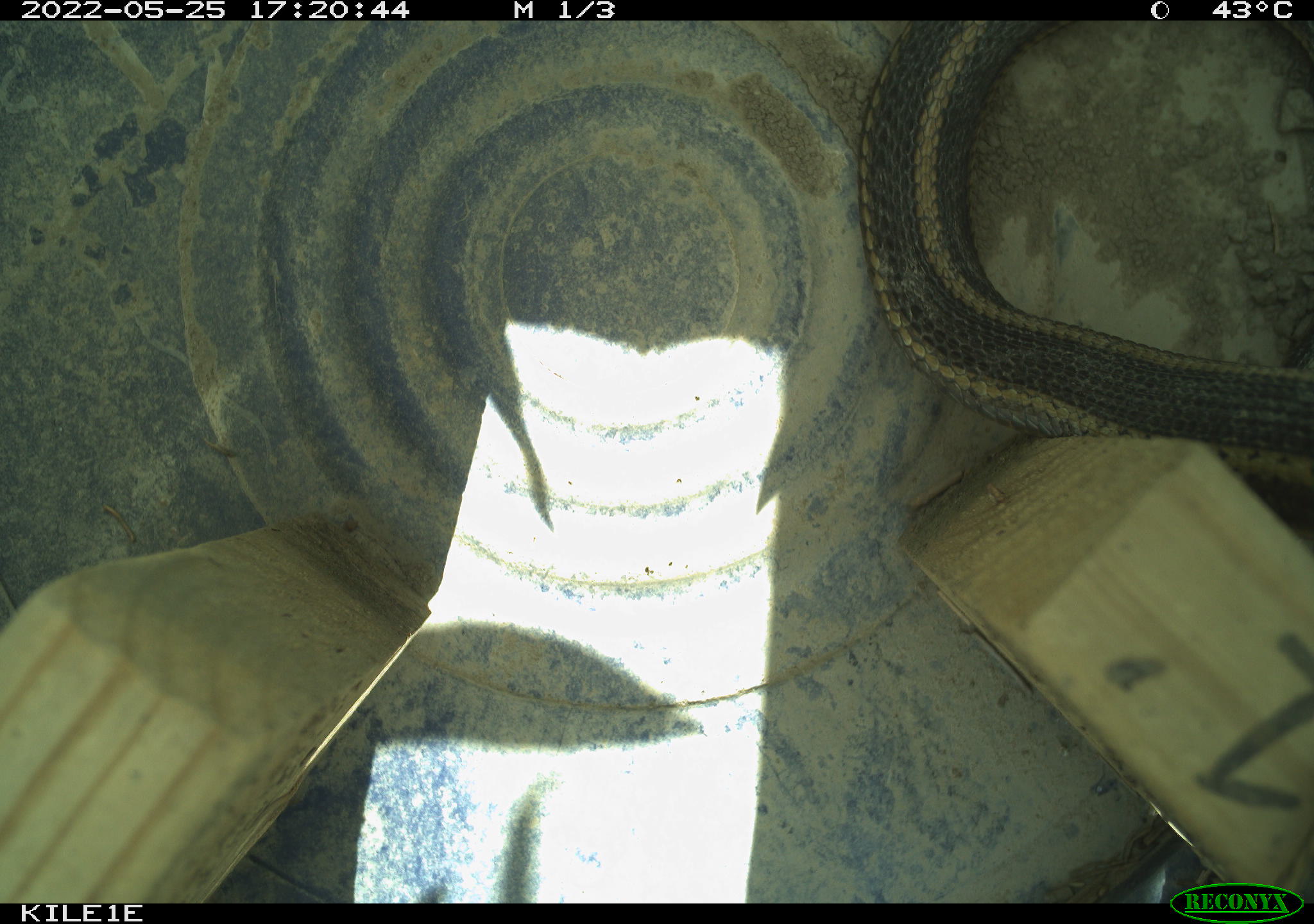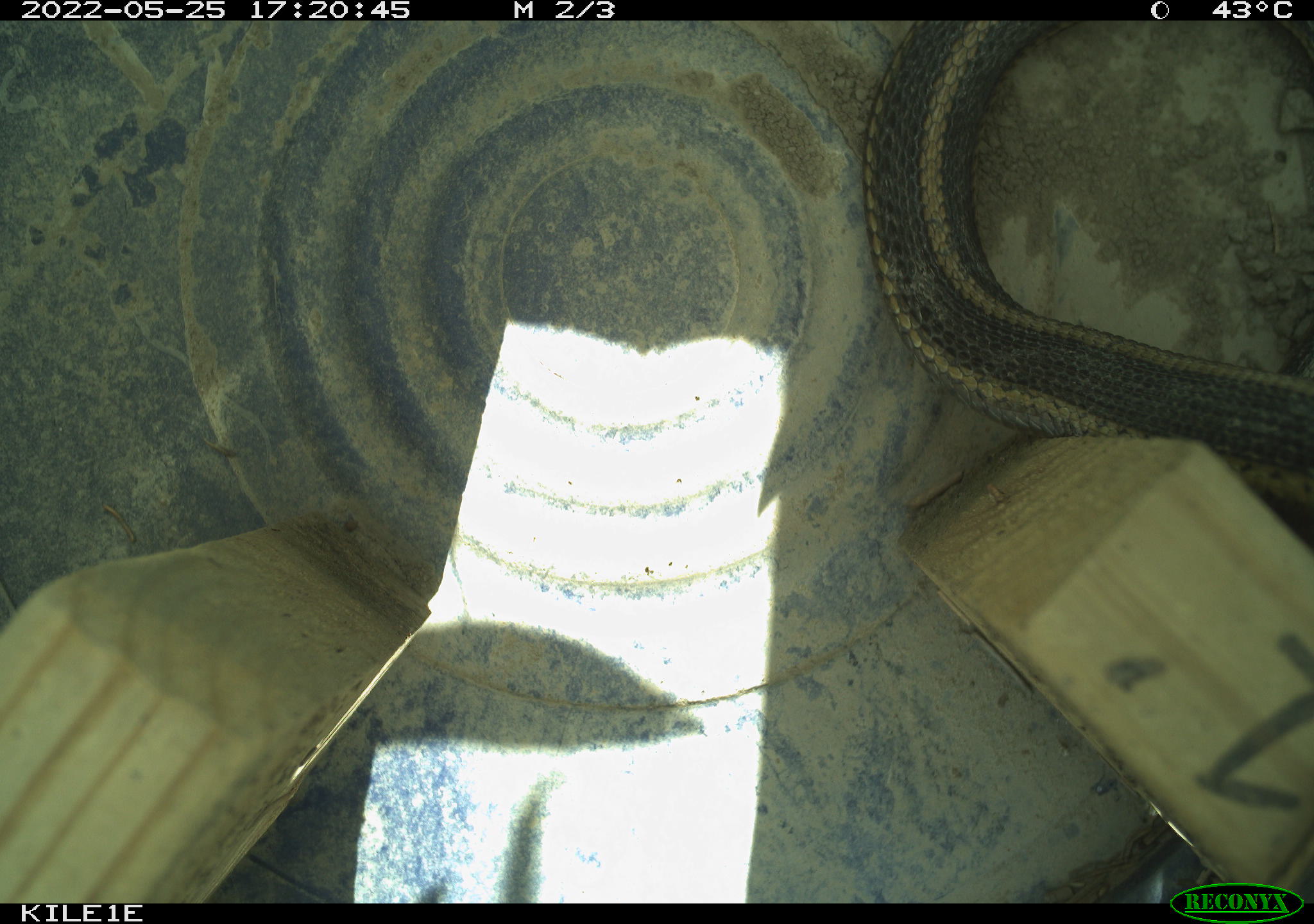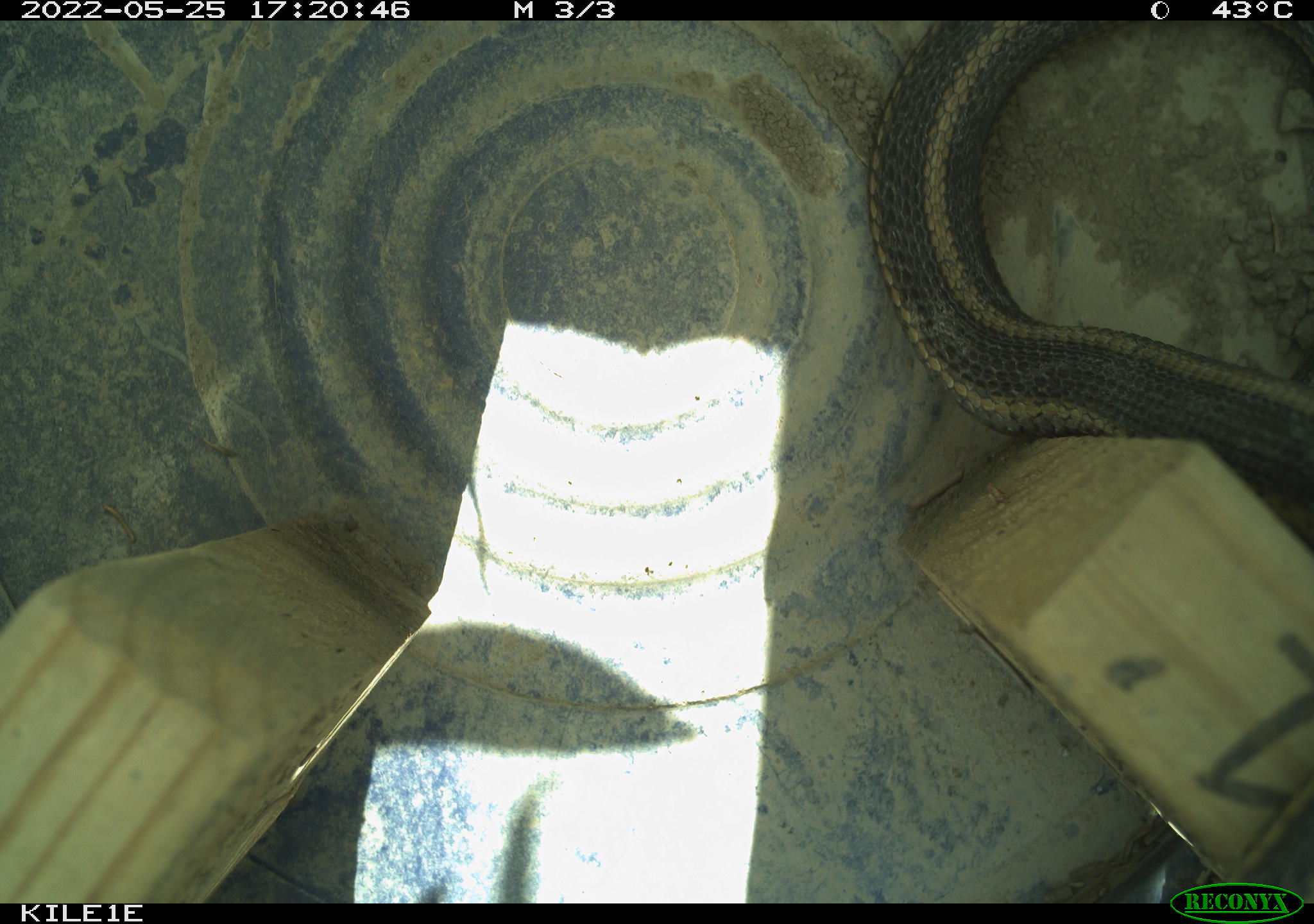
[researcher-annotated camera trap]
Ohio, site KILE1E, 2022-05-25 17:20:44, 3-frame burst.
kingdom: Animalia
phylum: Chordata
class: Reptilia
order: Squamata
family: Colubridae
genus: Thamnophis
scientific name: Thamnophis sirtalis sirtalis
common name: eastern gartersnake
Eastern gartersnake (Thamnophis sirtalis sirtalis).